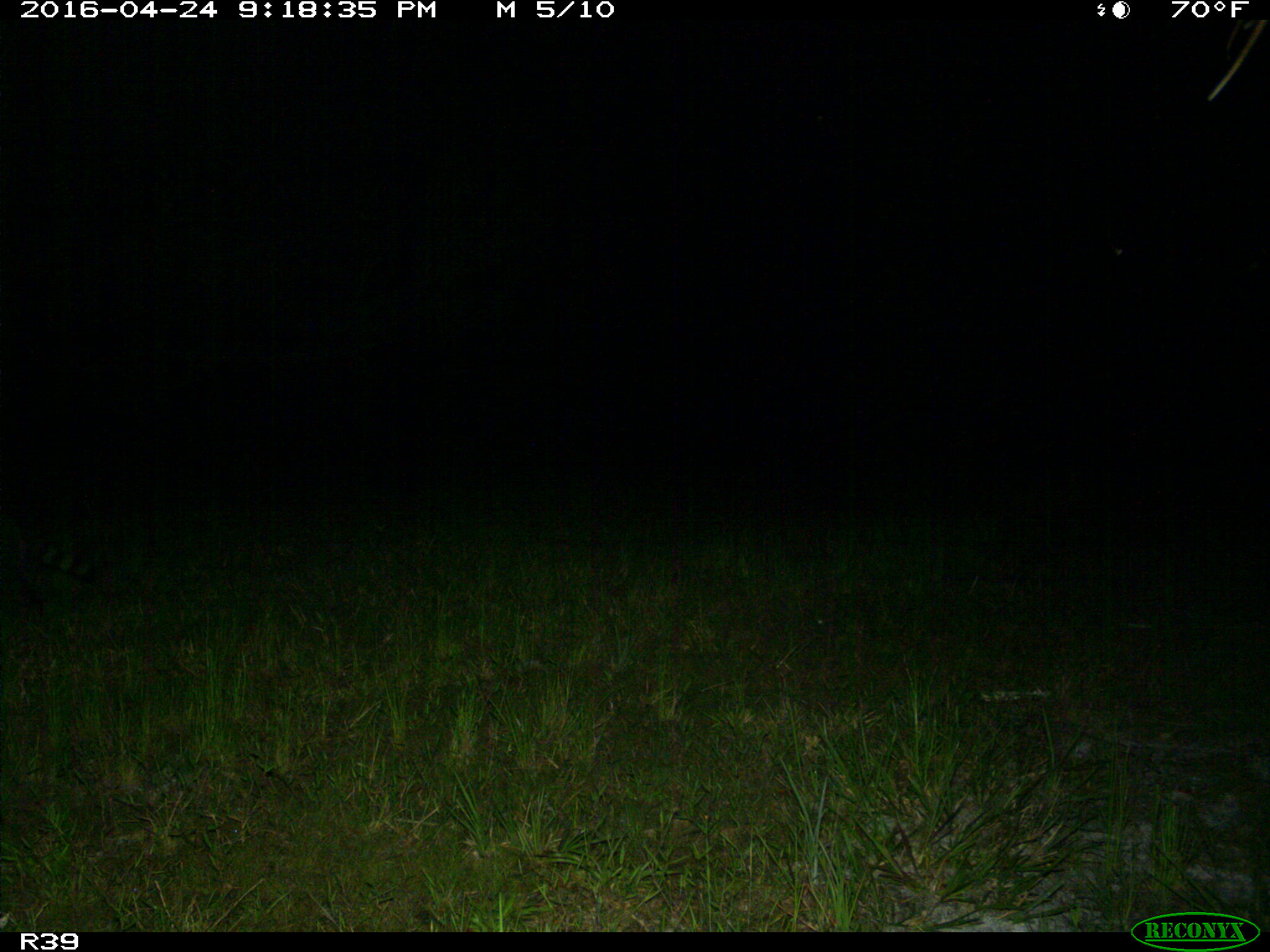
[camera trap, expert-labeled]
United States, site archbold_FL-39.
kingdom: Animalia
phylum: Chordata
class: Mammalia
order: Carnivora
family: Procyonidae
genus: Procyon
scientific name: Procyon lotor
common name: common raccoon